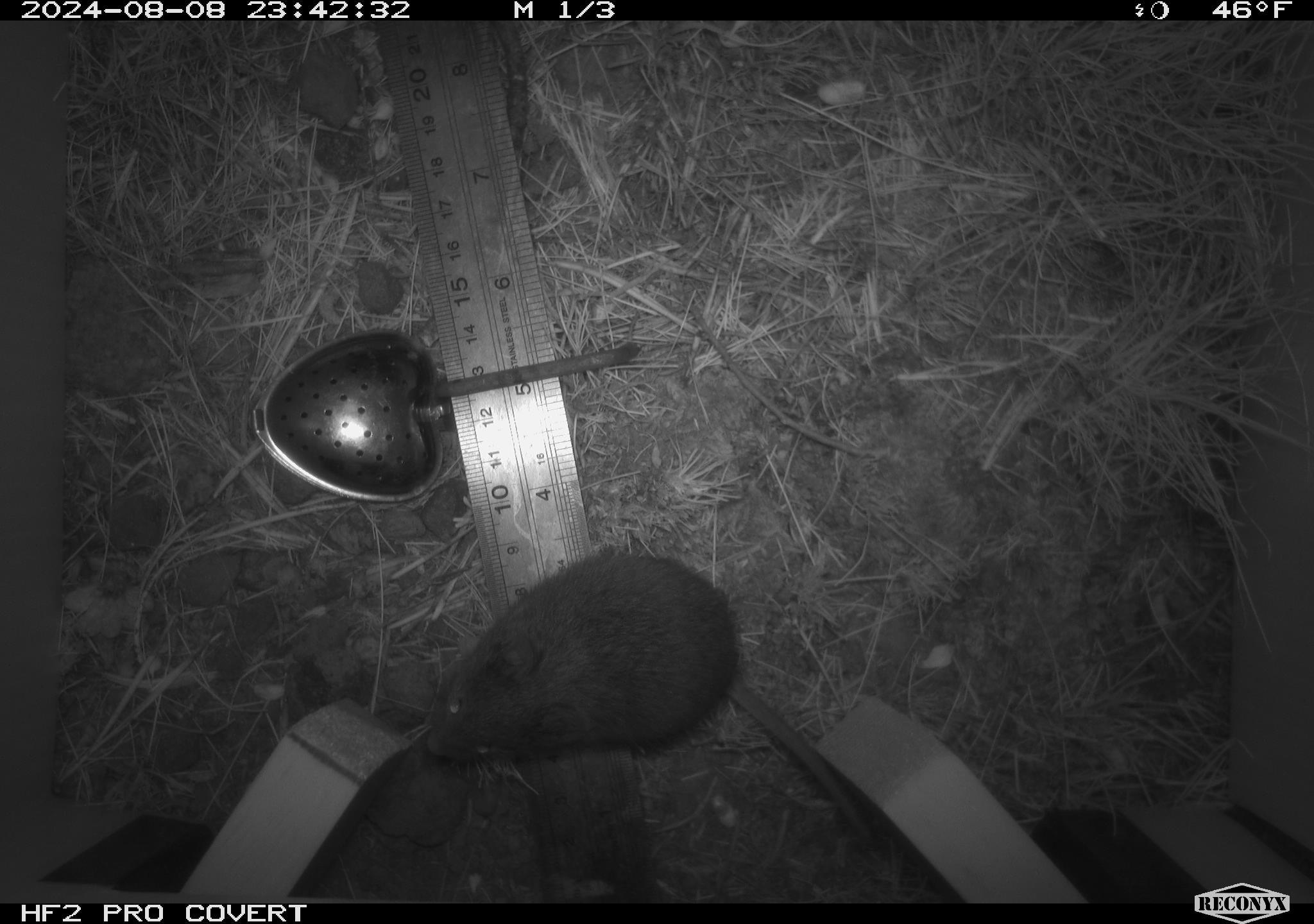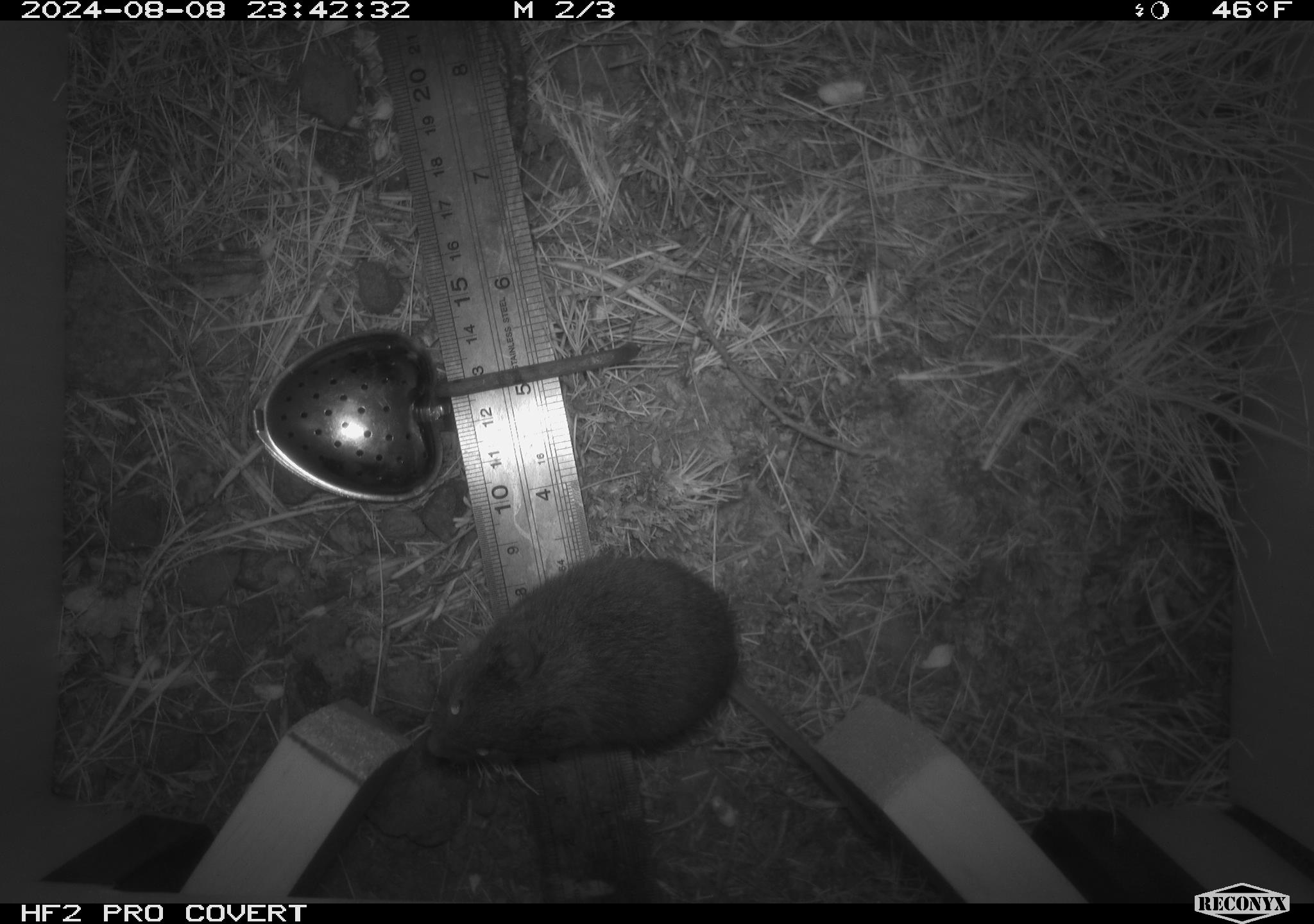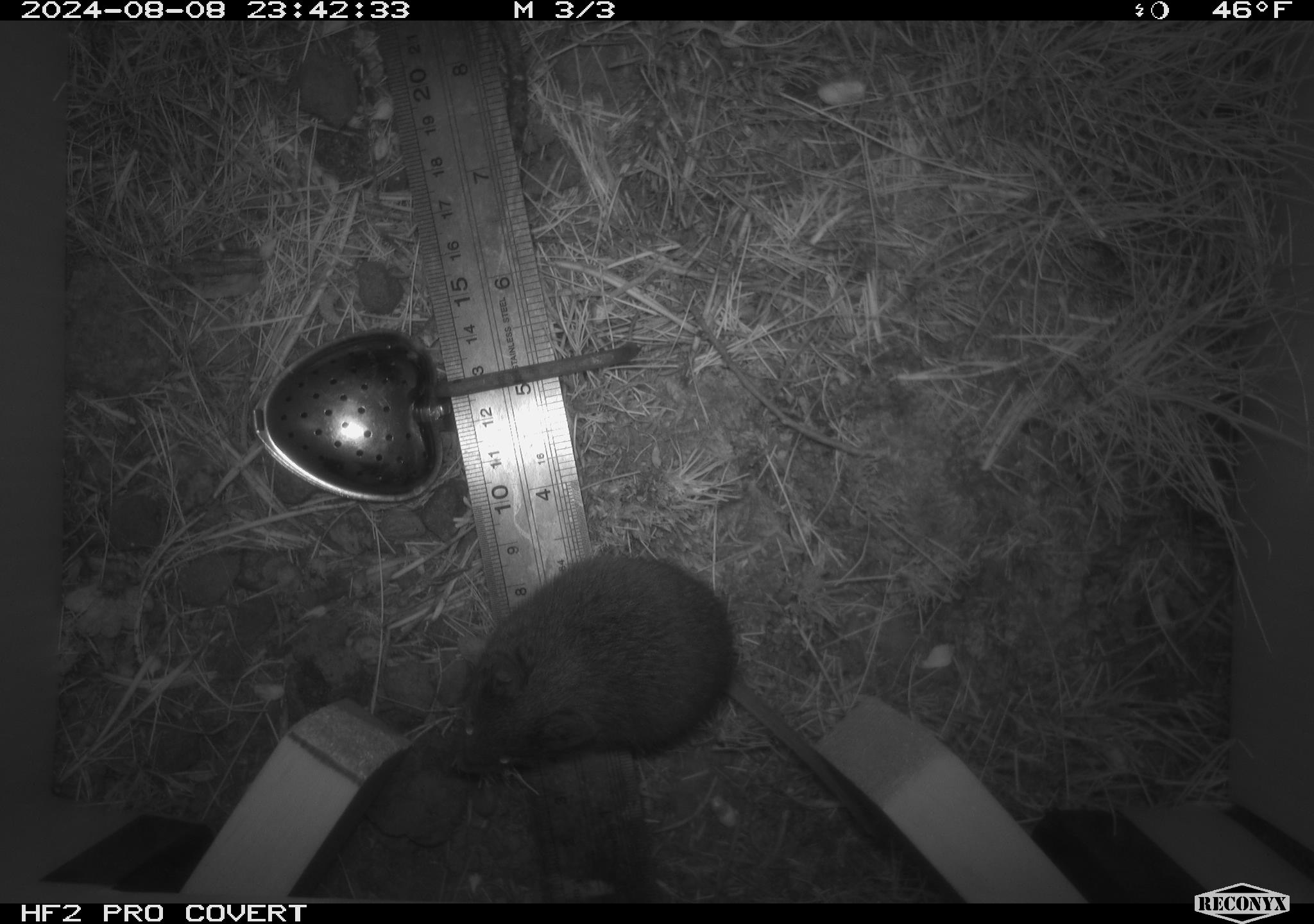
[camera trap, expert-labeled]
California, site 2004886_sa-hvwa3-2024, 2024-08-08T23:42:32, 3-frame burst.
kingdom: Animalia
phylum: Chordata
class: Mammalia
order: Rodentia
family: Cricetidae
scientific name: Arvicolinae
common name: voles, lemmings, and muskrats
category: arvicolinae subfamily